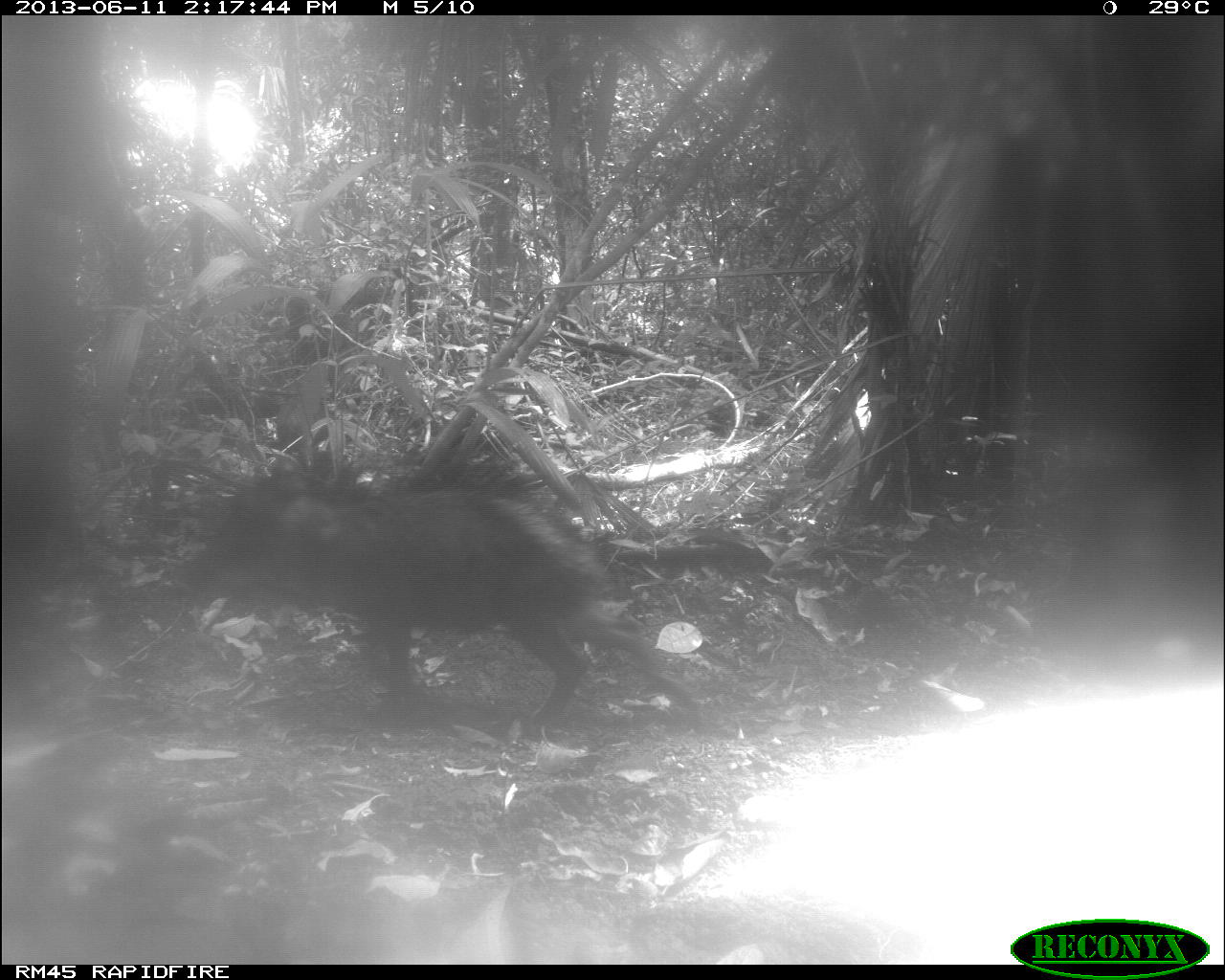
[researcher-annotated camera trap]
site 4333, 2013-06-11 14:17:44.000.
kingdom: Animalia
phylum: Chordata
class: Mammalia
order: Artiodactyla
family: Tayassuidae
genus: Tayassu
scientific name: Tayassu pecari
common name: white-lipped peccary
Tayassu pecari (white-lipped peccary), count 3.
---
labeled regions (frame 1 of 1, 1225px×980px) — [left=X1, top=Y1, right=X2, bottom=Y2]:
tayassu pecari: [left=186, top=453, right=702, bottom=740]